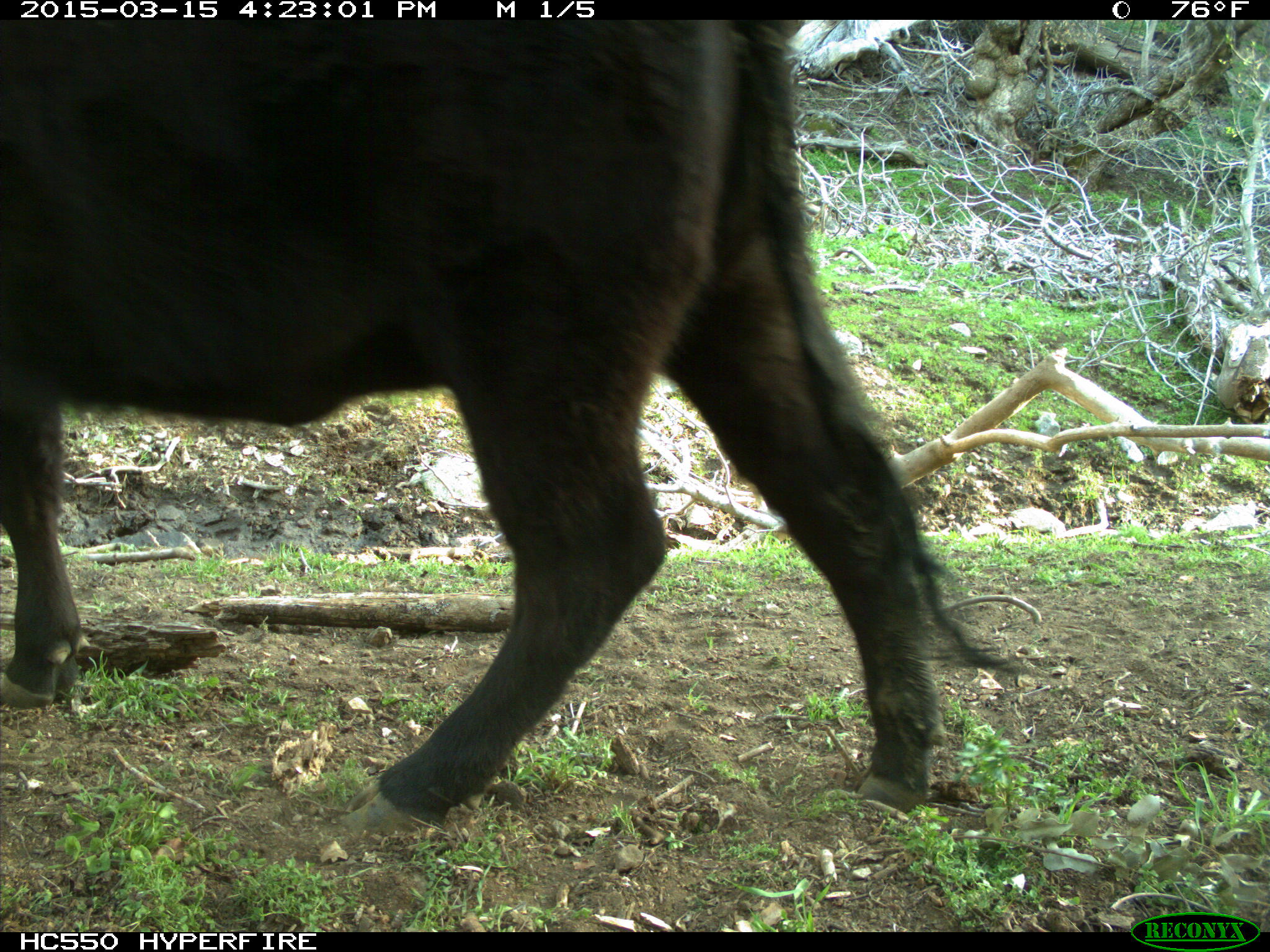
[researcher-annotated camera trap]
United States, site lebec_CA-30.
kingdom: Animalia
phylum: Chordata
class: Mammalia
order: Artiodactyla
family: Bovidae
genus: Bos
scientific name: Bos taurus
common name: domestic cow